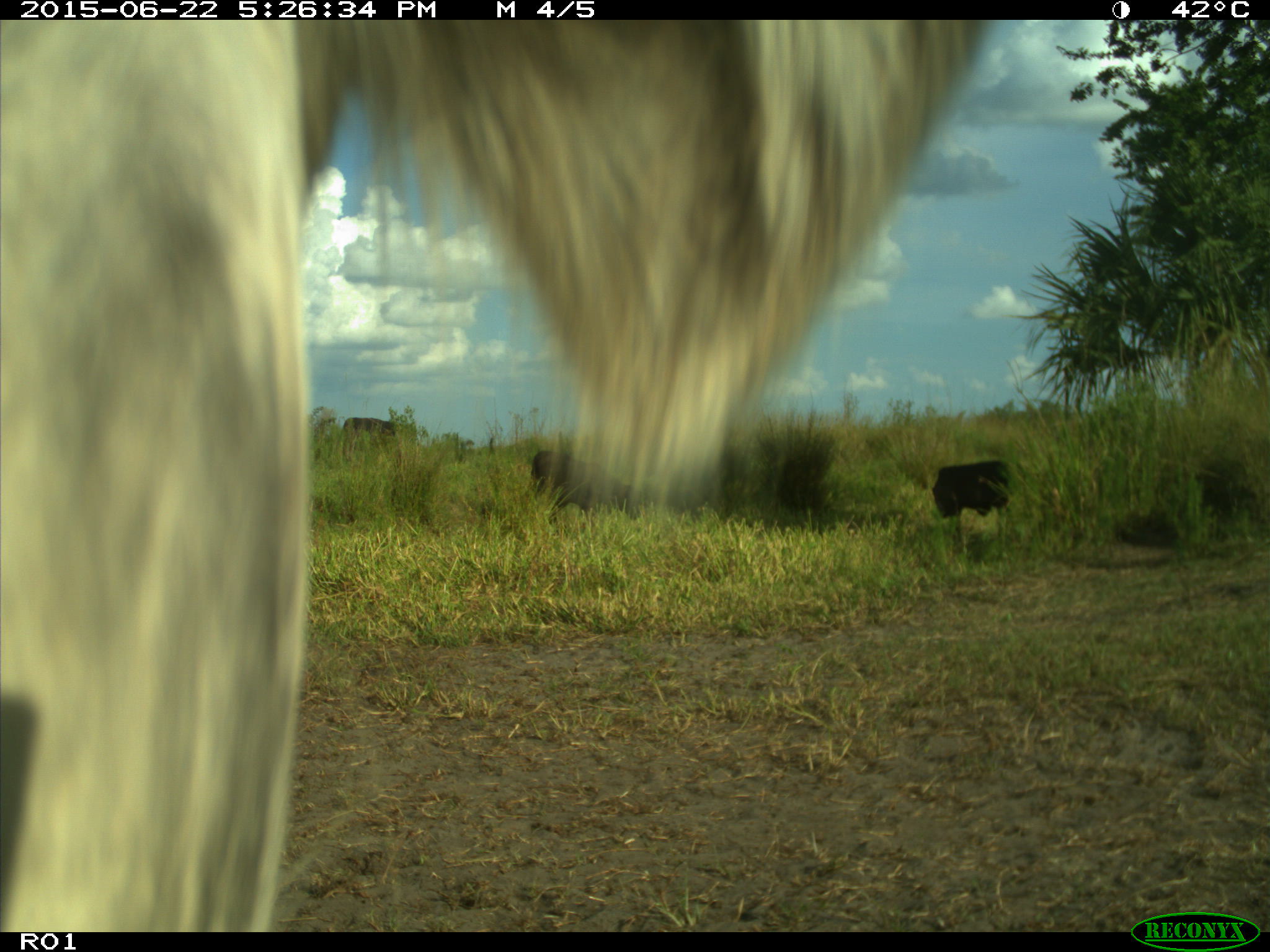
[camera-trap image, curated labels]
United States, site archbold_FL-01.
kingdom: Animalia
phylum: Chordata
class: Mammalia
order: Artiodactyla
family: Bovidae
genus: Bos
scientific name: Bos taurus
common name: domestic cow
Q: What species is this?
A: Bos taurus (domestic cow).